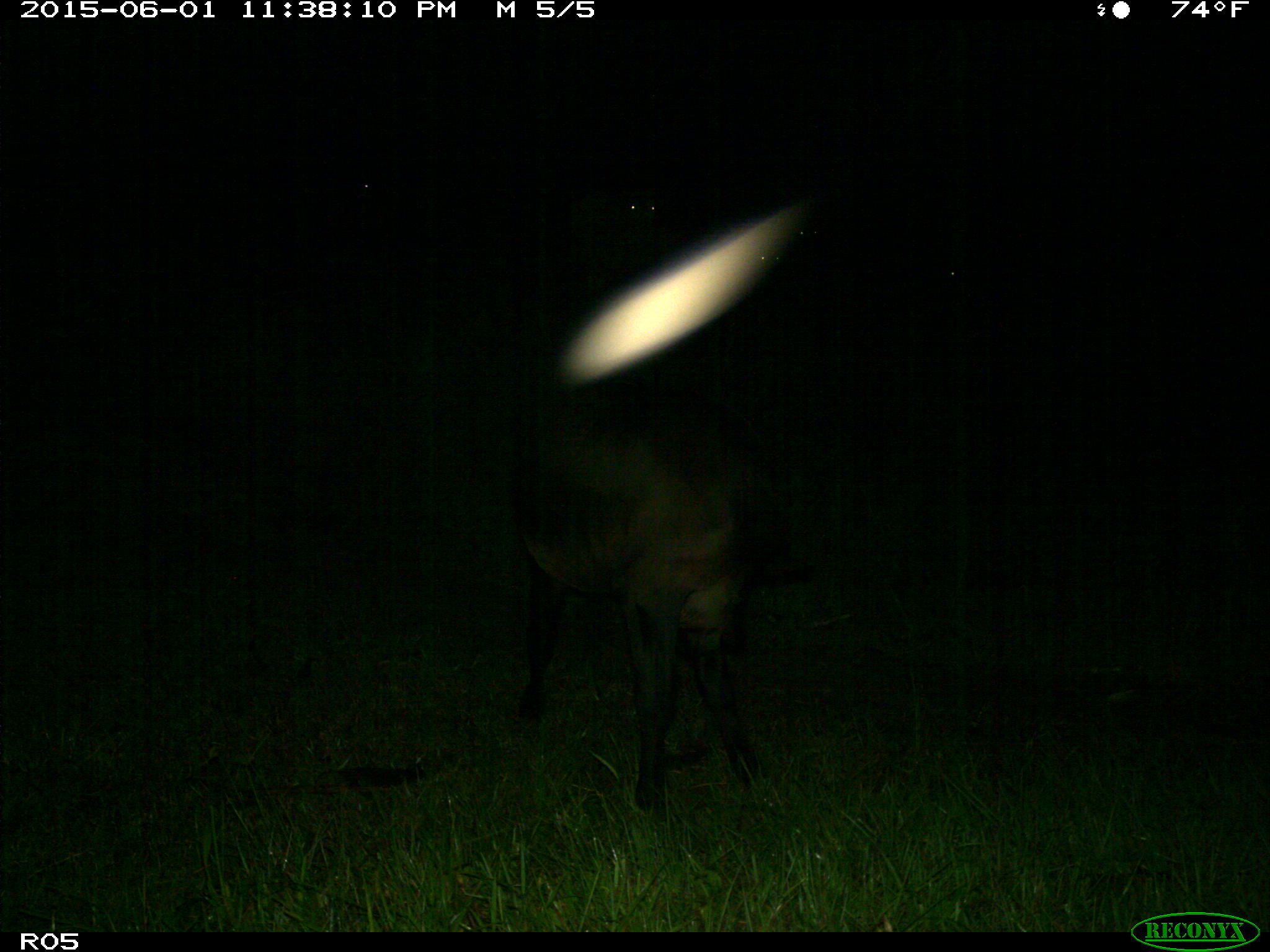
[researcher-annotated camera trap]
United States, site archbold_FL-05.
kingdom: Animalia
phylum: Chordata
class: Mammalia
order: Artiodactyla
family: Bovidae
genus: Bos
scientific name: Bos taurus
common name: domestic cow